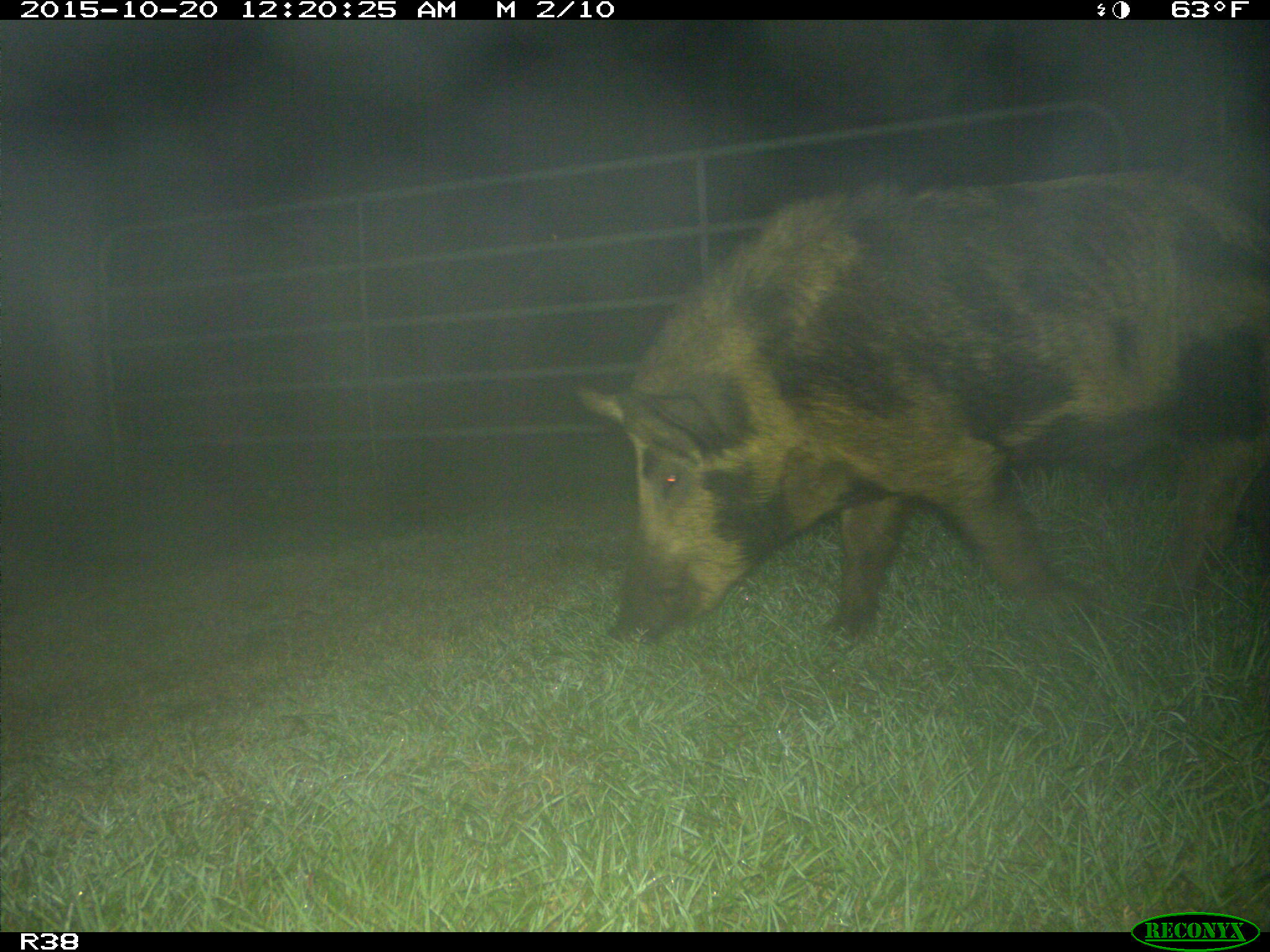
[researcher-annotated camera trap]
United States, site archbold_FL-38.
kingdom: Animalia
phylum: Chordata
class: Mammalia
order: Artiodactyla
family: Suidae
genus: Sus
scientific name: Sus scrofa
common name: wild boar